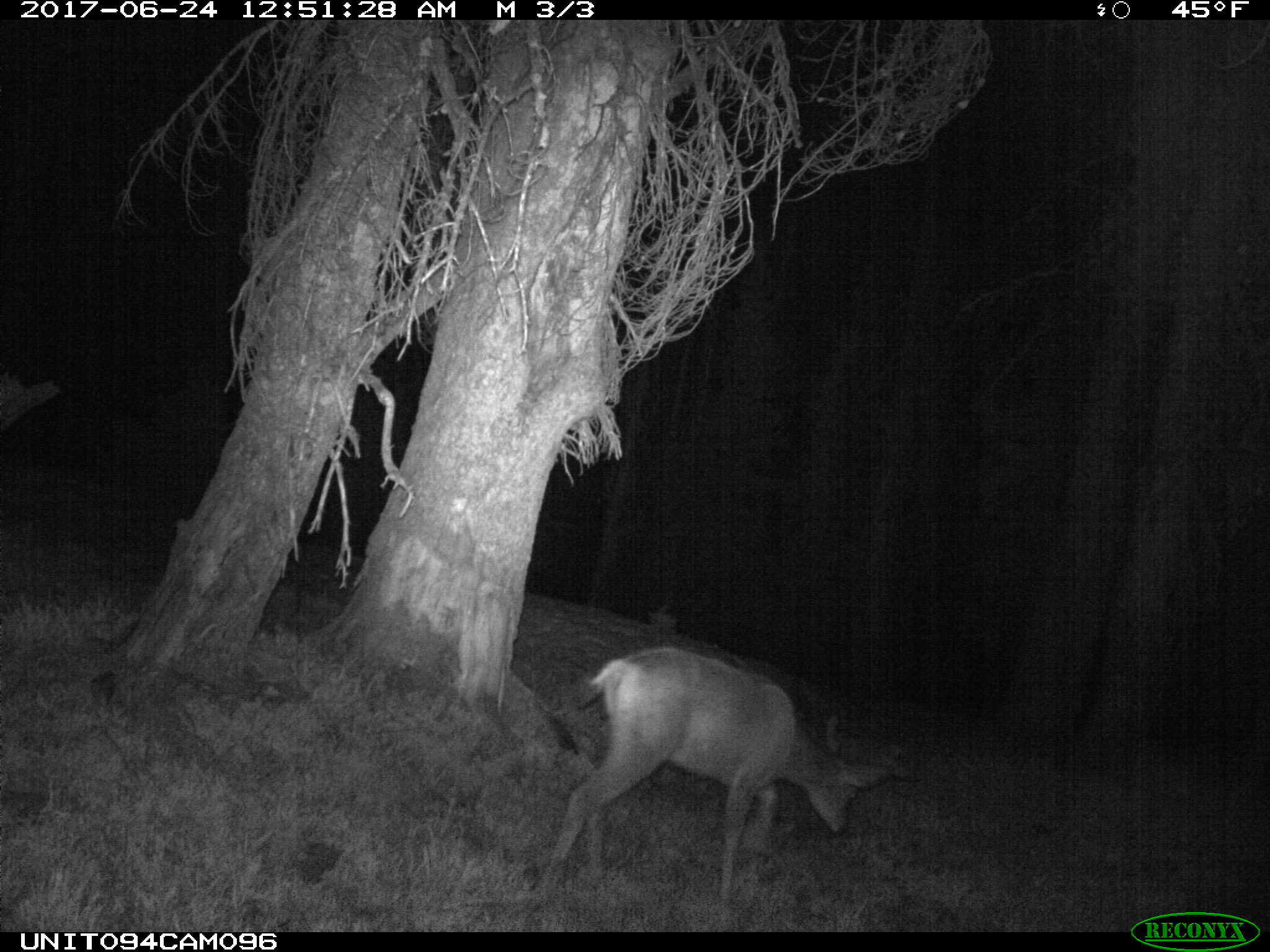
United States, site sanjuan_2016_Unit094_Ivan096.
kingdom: Animalia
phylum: Chordata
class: Mammalia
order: Artiodactyla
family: Cervidae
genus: Odocoileus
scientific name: Odocoileus hemionus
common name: mule deer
Odocoileus hemionus (mule deer).